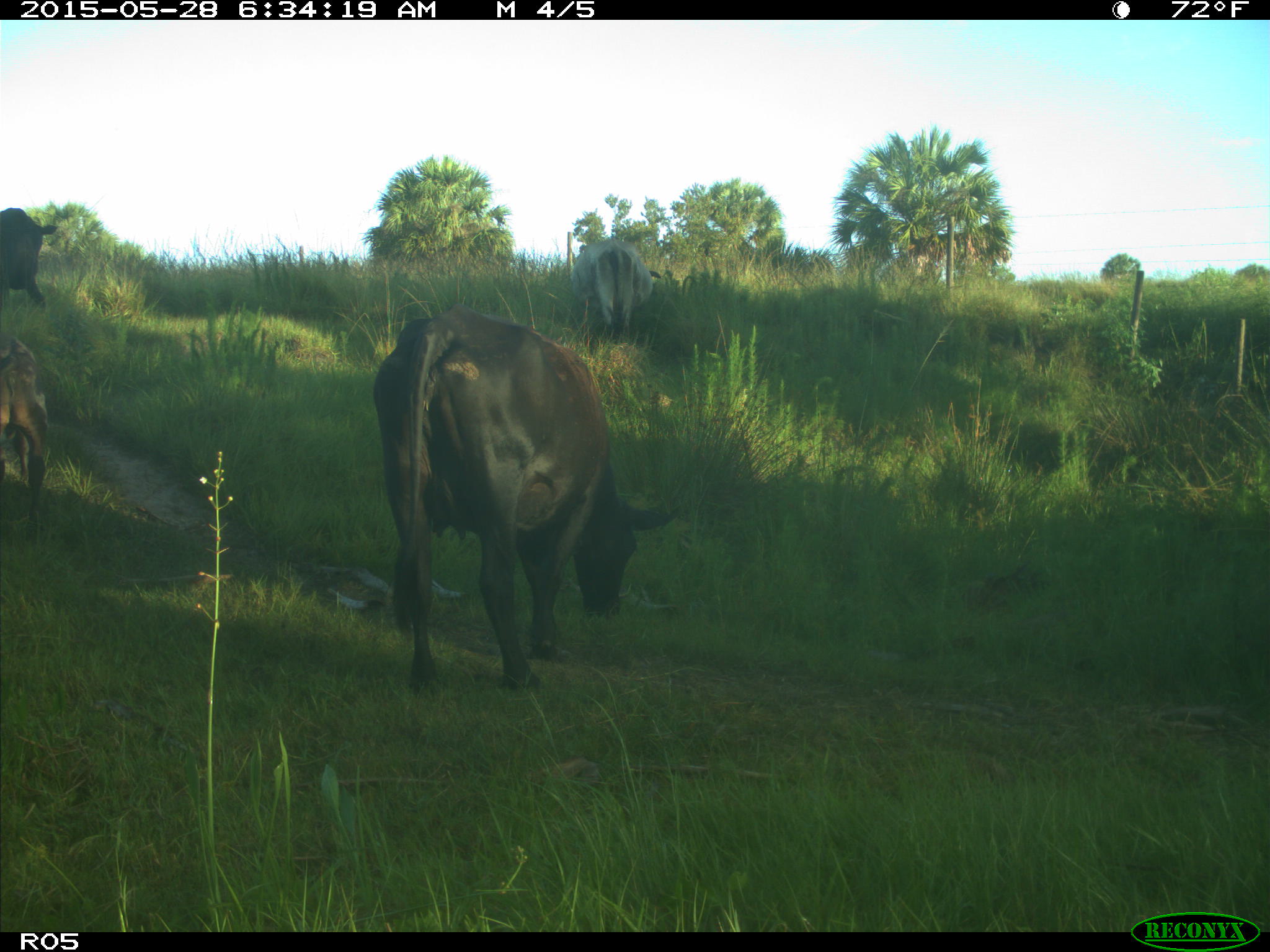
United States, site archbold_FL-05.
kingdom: Animalia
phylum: Chordata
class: Mammalia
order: Artiodactyla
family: Bovidae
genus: Bos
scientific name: Bos taurus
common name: domestic cow